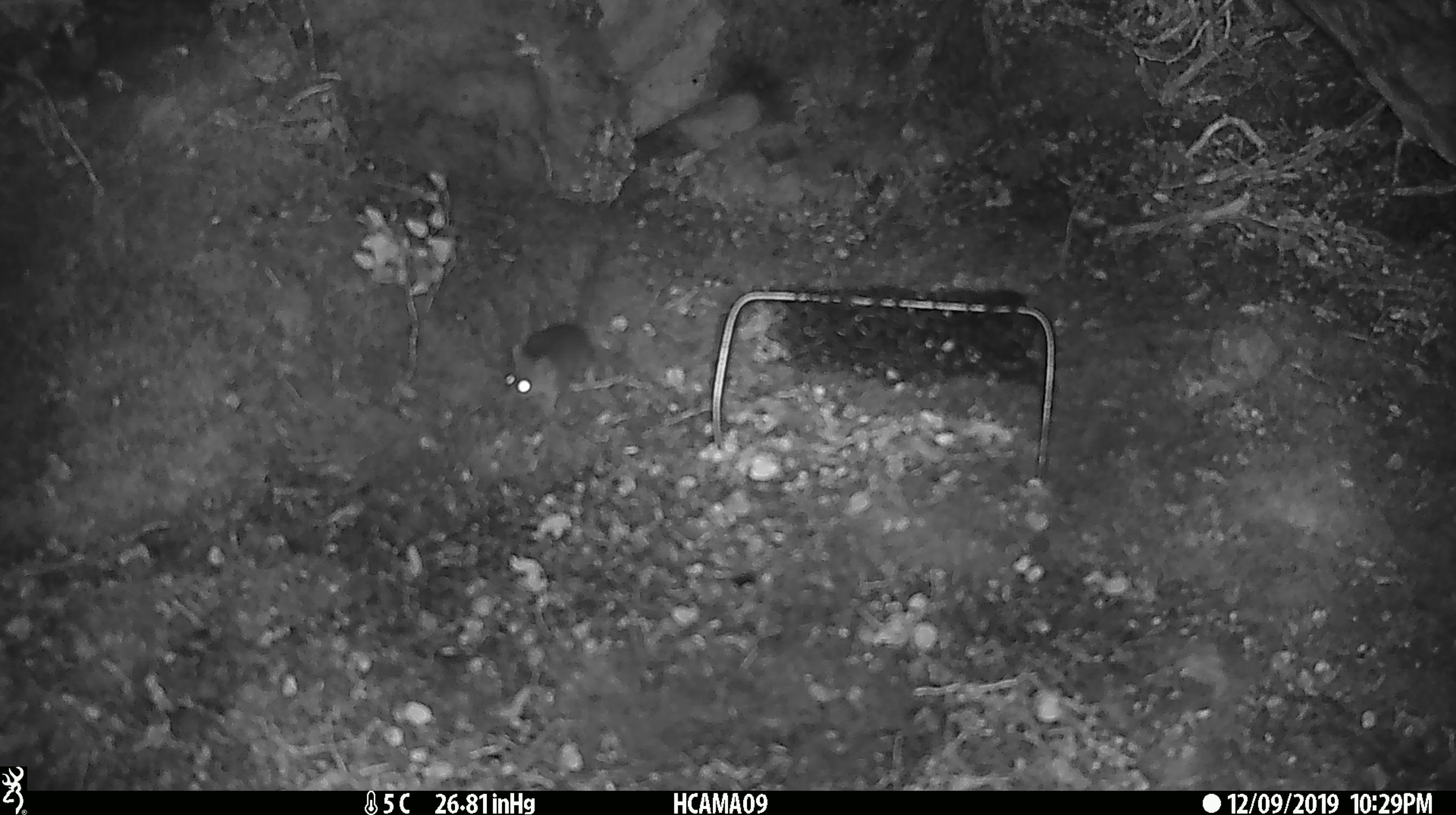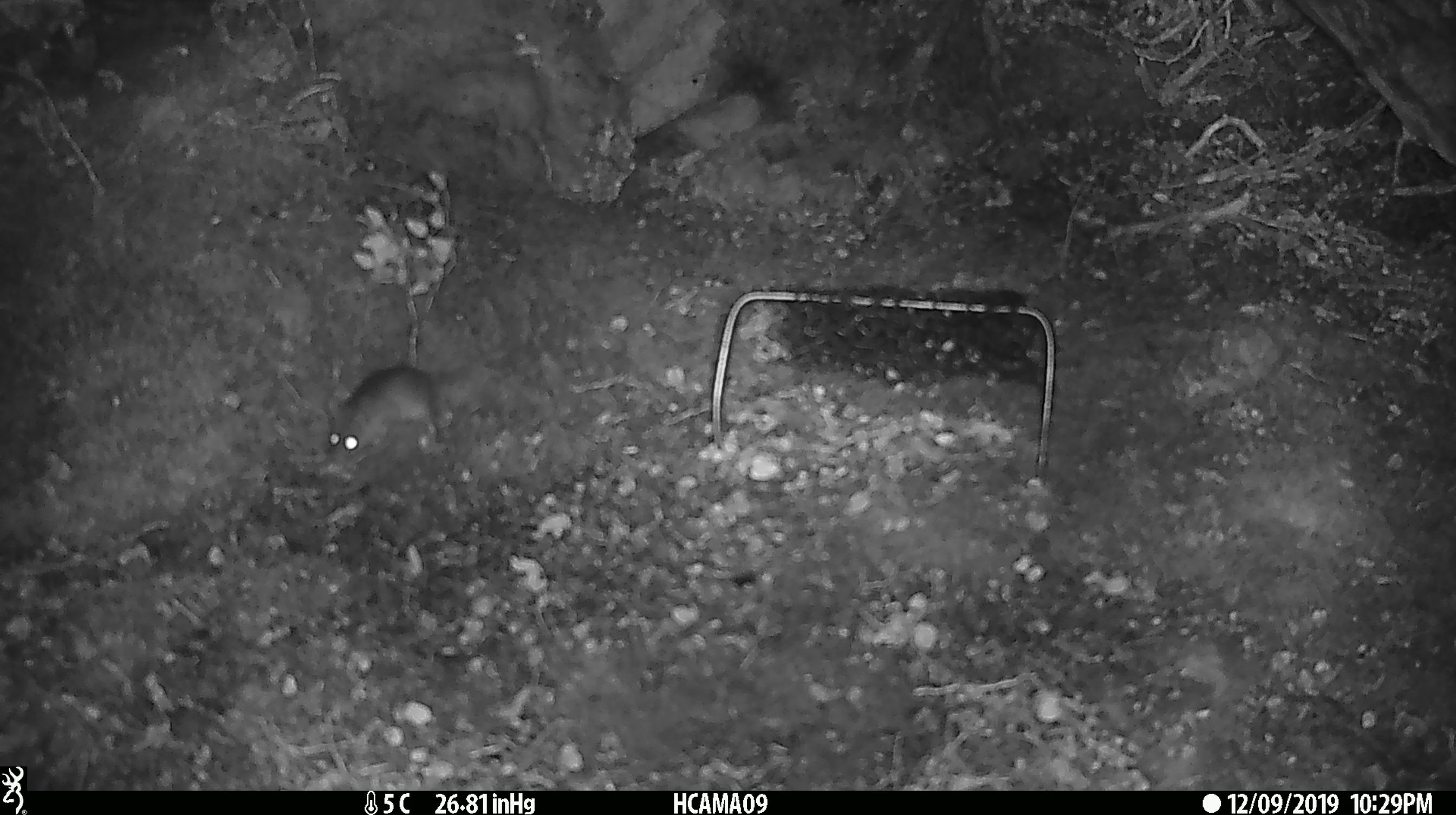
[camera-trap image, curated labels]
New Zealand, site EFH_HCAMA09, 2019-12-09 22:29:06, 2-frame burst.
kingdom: Animalia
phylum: Chordata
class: Mammalia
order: Rodentia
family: Muridae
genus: Mus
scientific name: Mus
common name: mouse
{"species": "mouse (Mus)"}